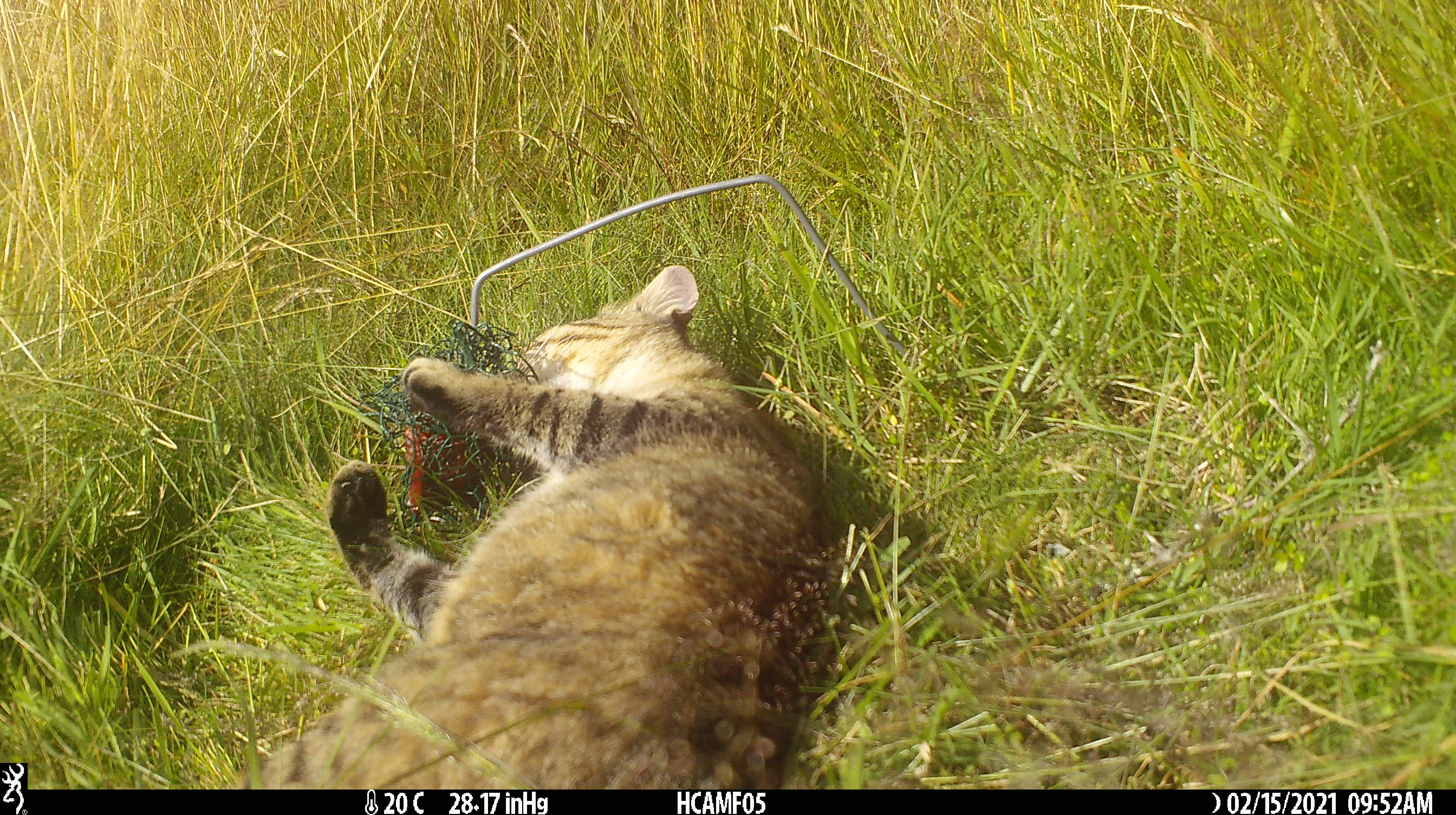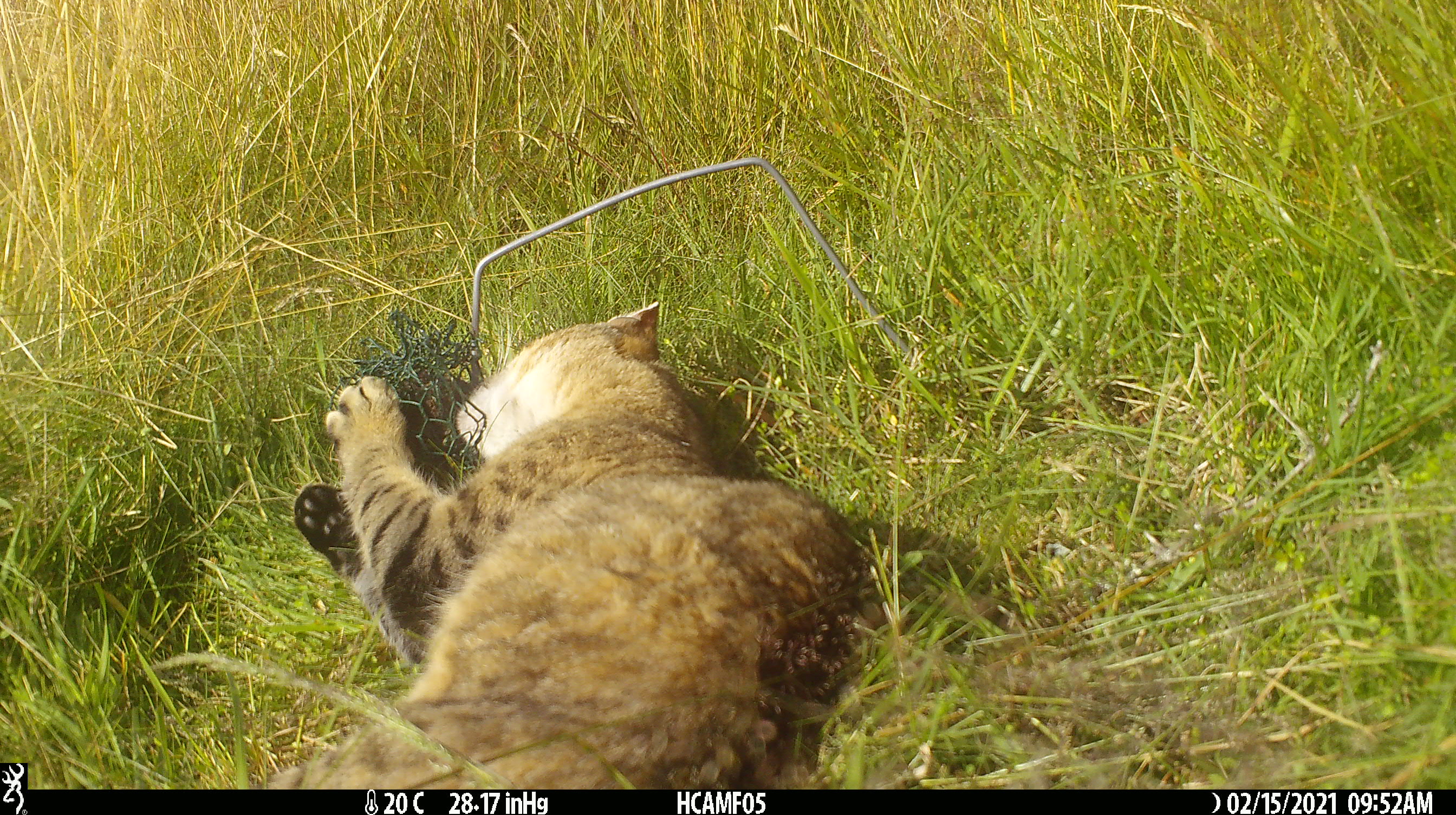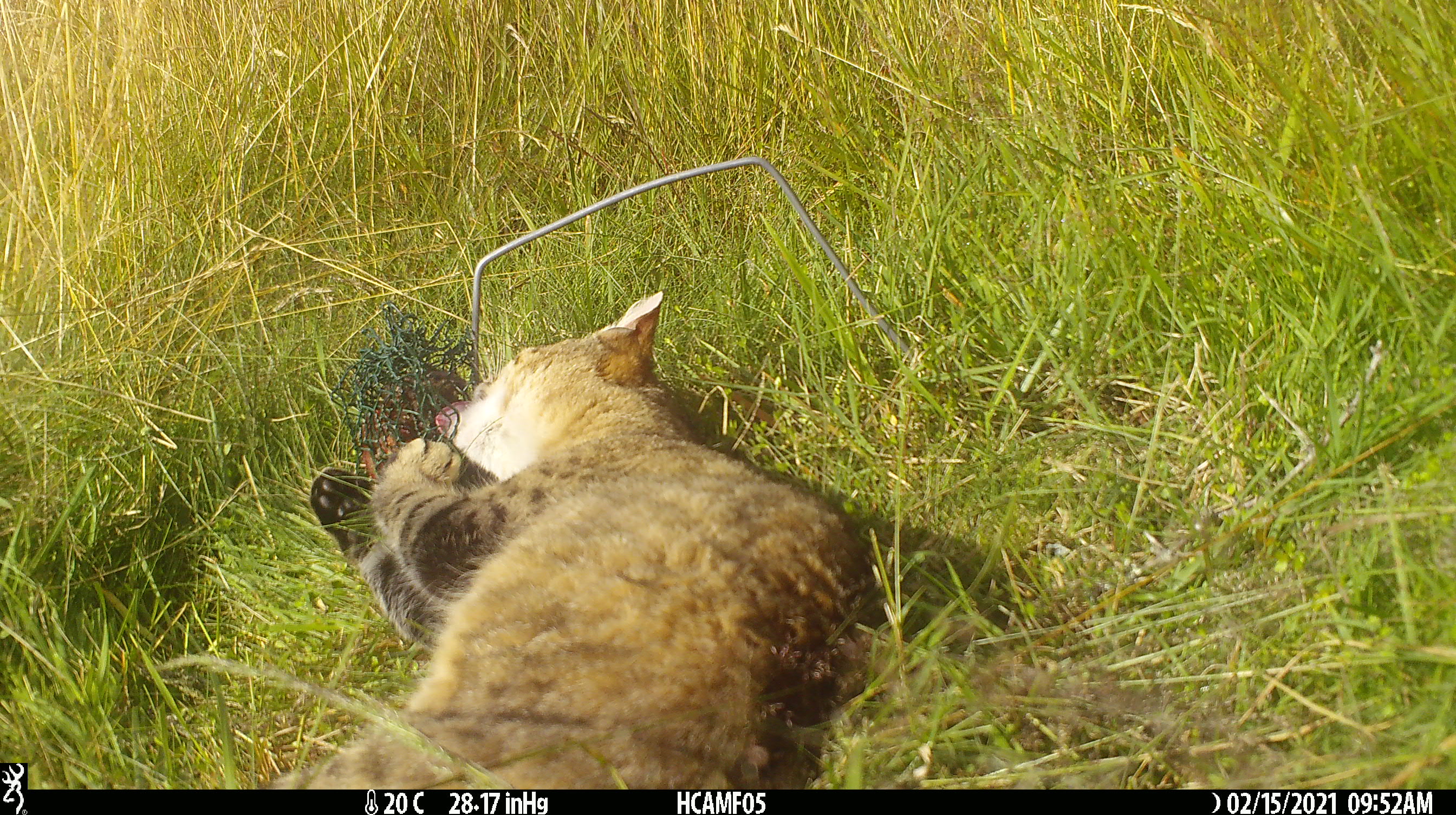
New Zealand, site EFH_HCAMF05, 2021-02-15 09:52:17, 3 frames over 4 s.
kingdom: Animalia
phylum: Chordata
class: Mammalia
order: Carnivora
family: Felidae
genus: Felis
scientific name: Felis catus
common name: domestic cat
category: cat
Cat (domestic cat) (Felis catus).